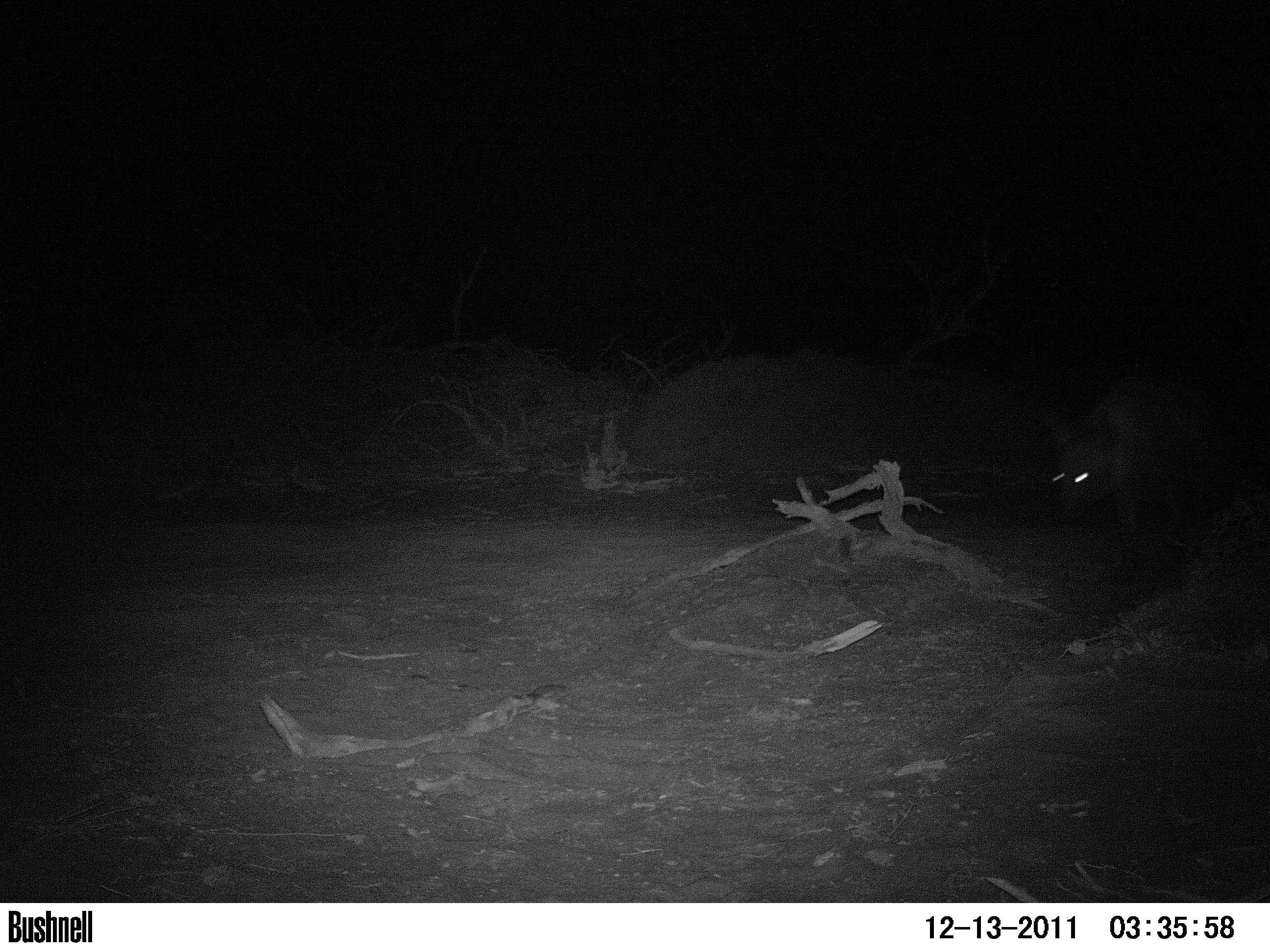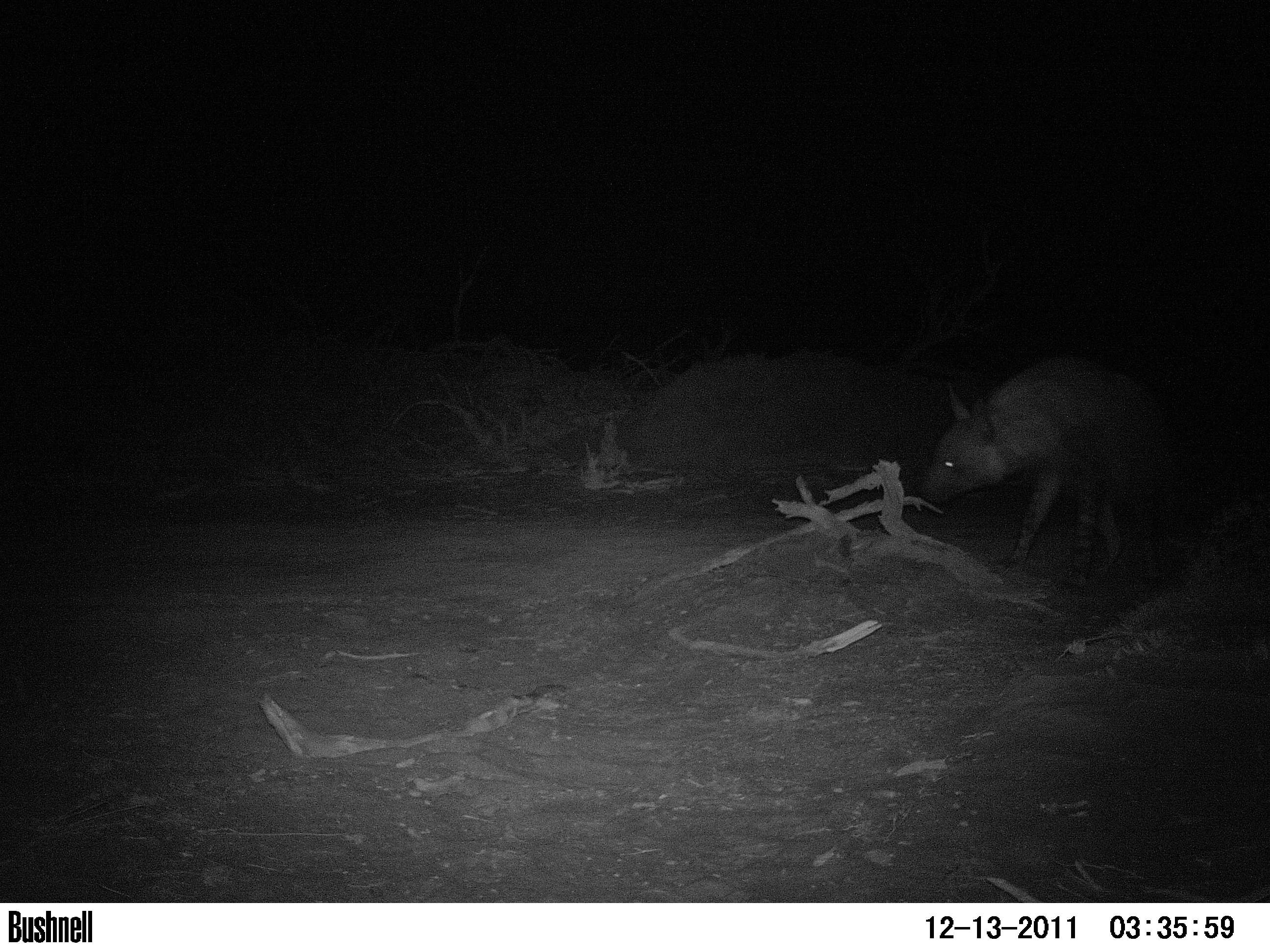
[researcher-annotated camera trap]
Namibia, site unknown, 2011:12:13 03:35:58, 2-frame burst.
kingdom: Animalia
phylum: Chordata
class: Mammalia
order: Carnivora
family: Hyaenidae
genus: Parahyaena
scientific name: Parahyaena brunnea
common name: brown hyena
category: hyaena brunnea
Hyaena brunnea (brown hyena) (Parahyaena brunnea).